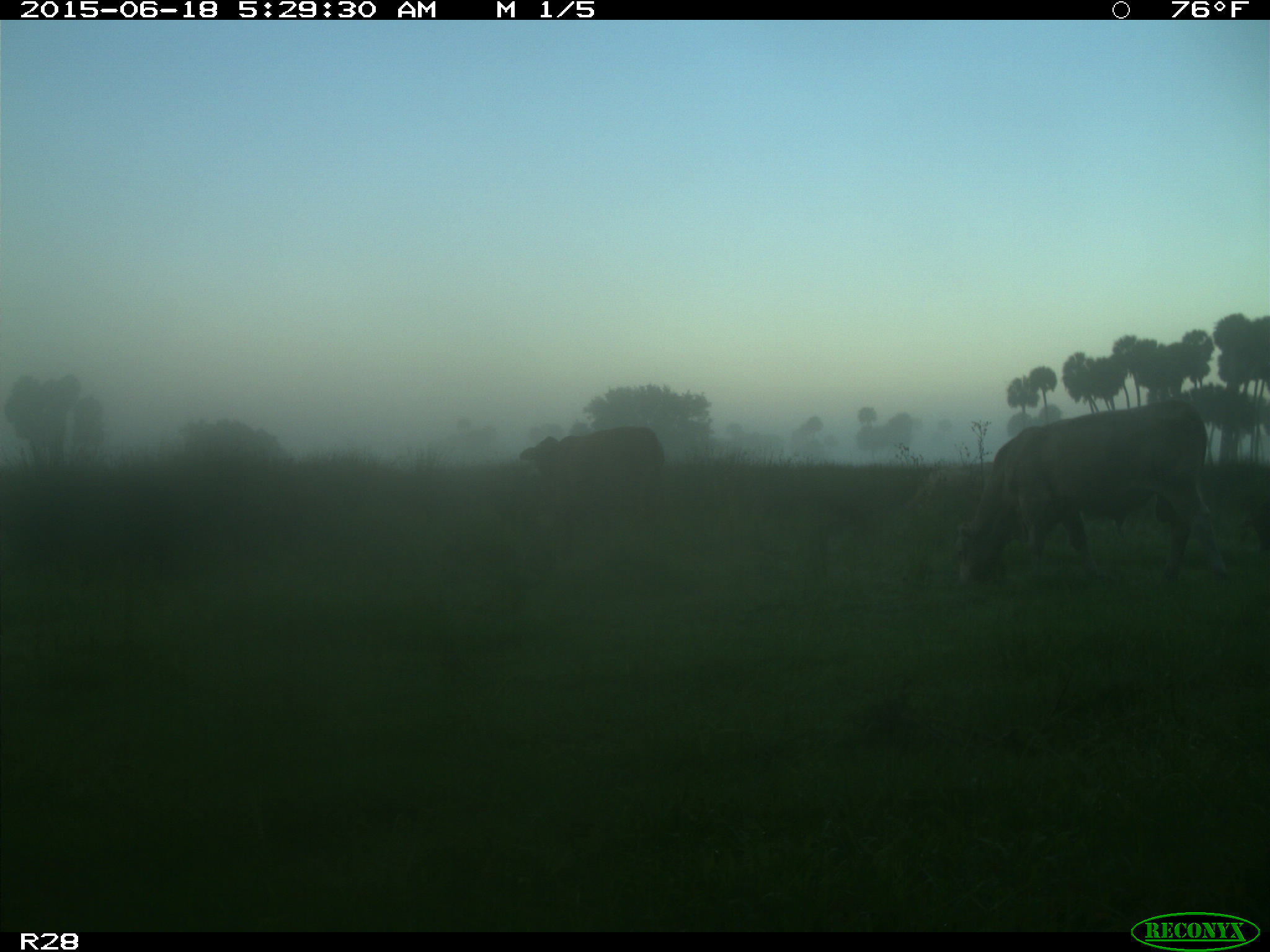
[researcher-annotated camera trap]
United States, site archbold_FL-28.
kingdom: Animalia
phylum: Chordata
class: Mammalia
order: Artiodactyla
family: Bovidae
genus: Bos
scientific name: Bos taurus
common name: domestic cow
Bos taurus (domestic cow).